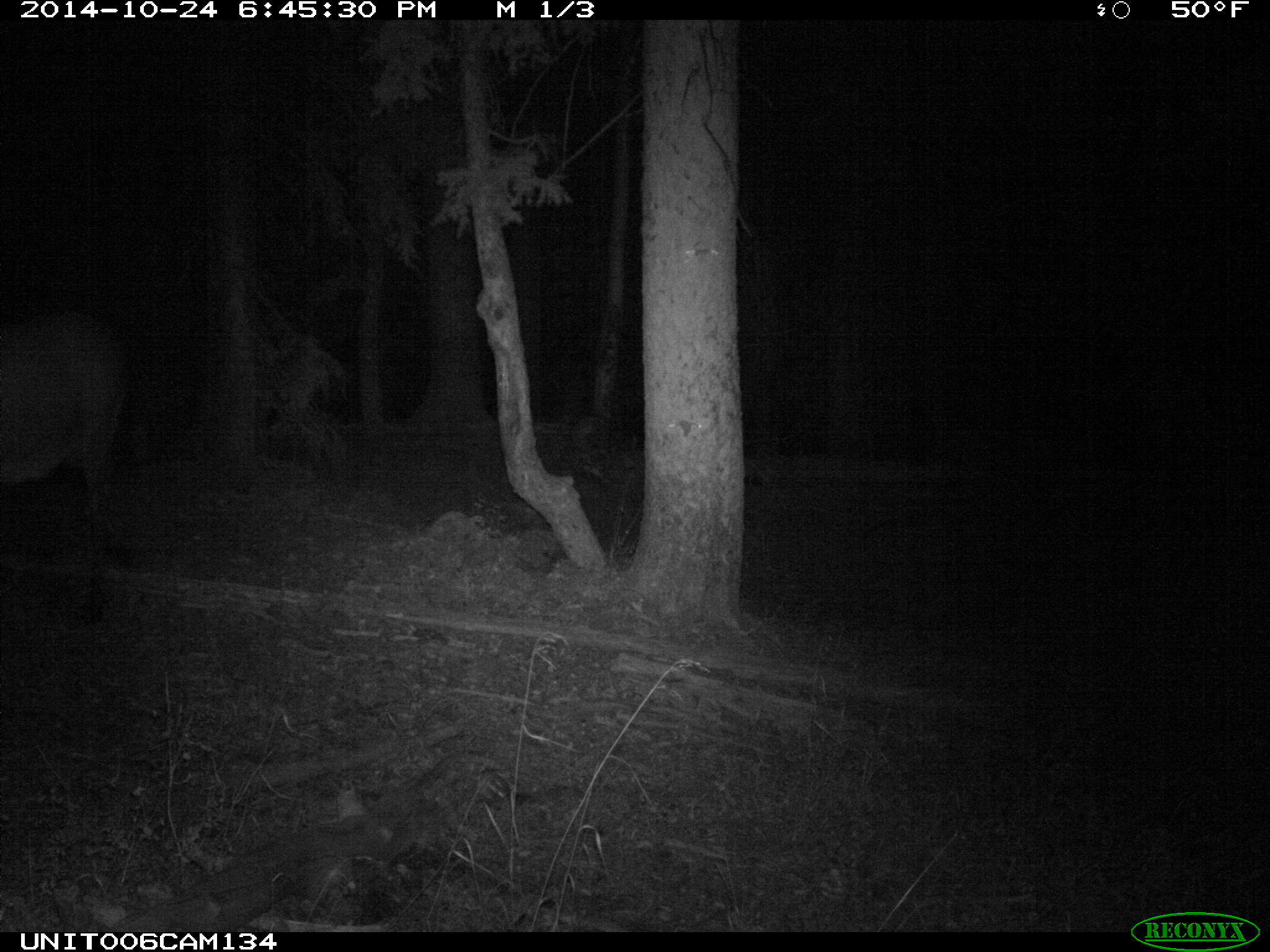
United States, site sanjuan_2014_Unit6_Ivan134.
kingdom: Animalia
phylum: Chordata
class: Mammalia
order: Artiodactyla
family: Cervidae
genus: Cervus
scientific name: Cervus elaphus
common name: red deer